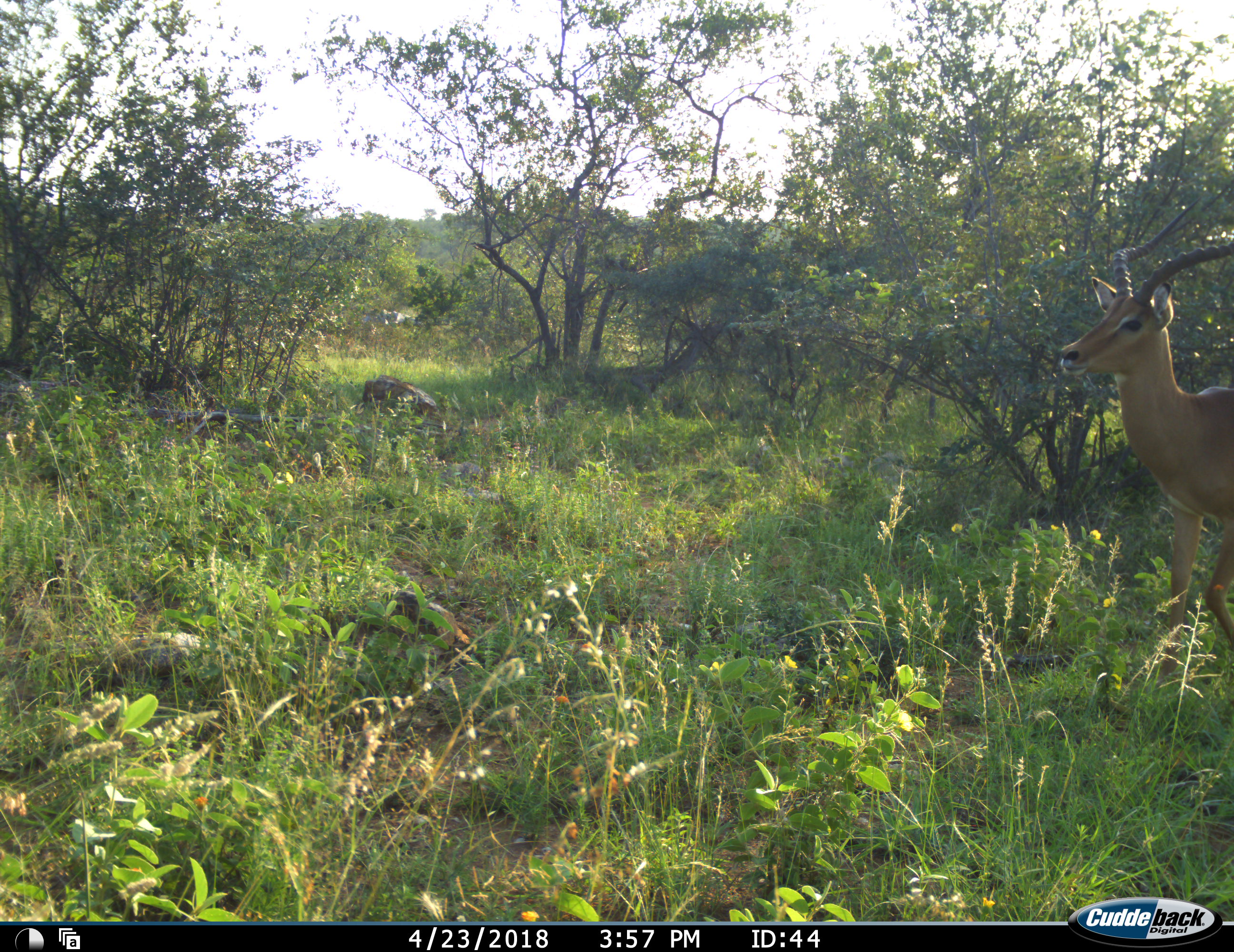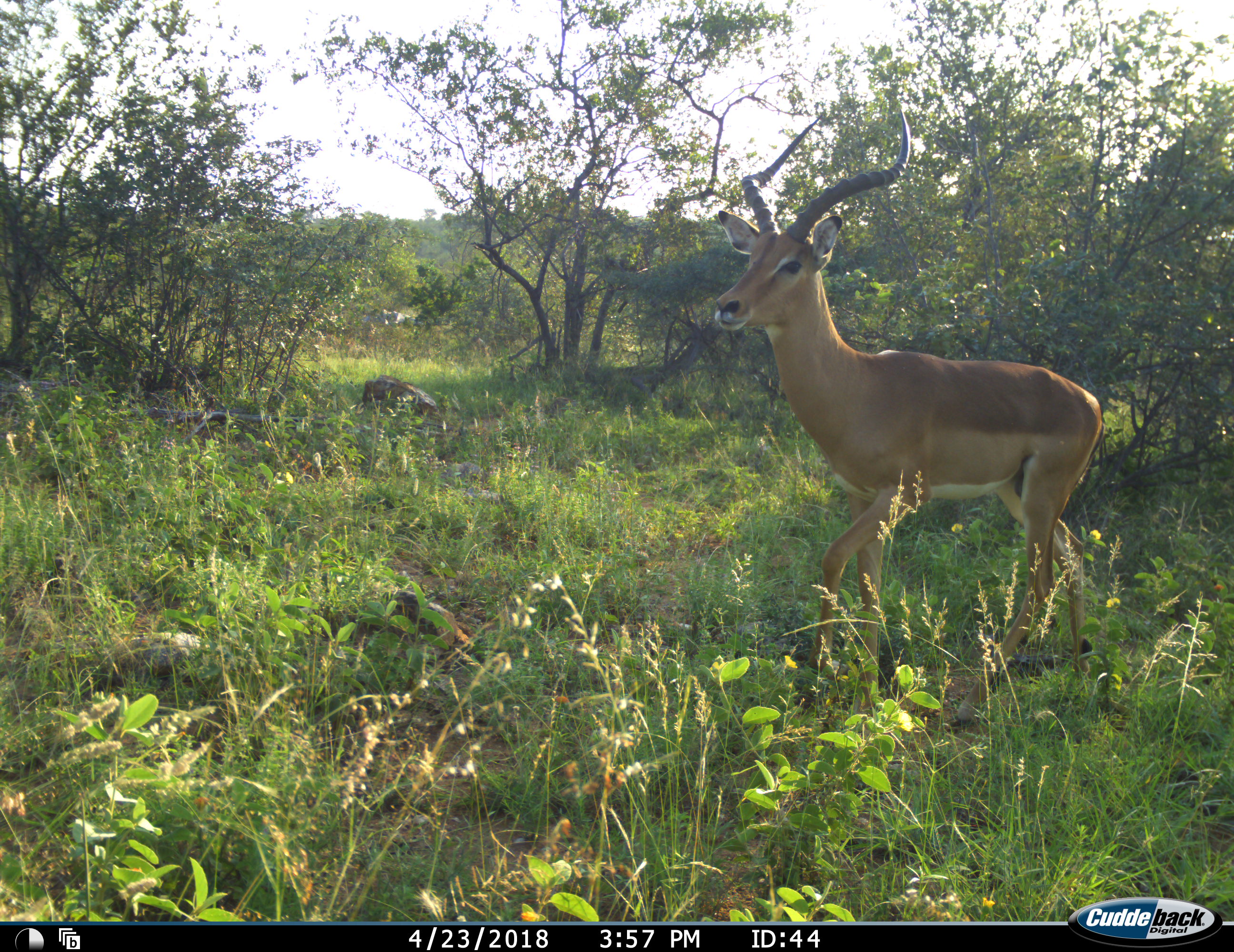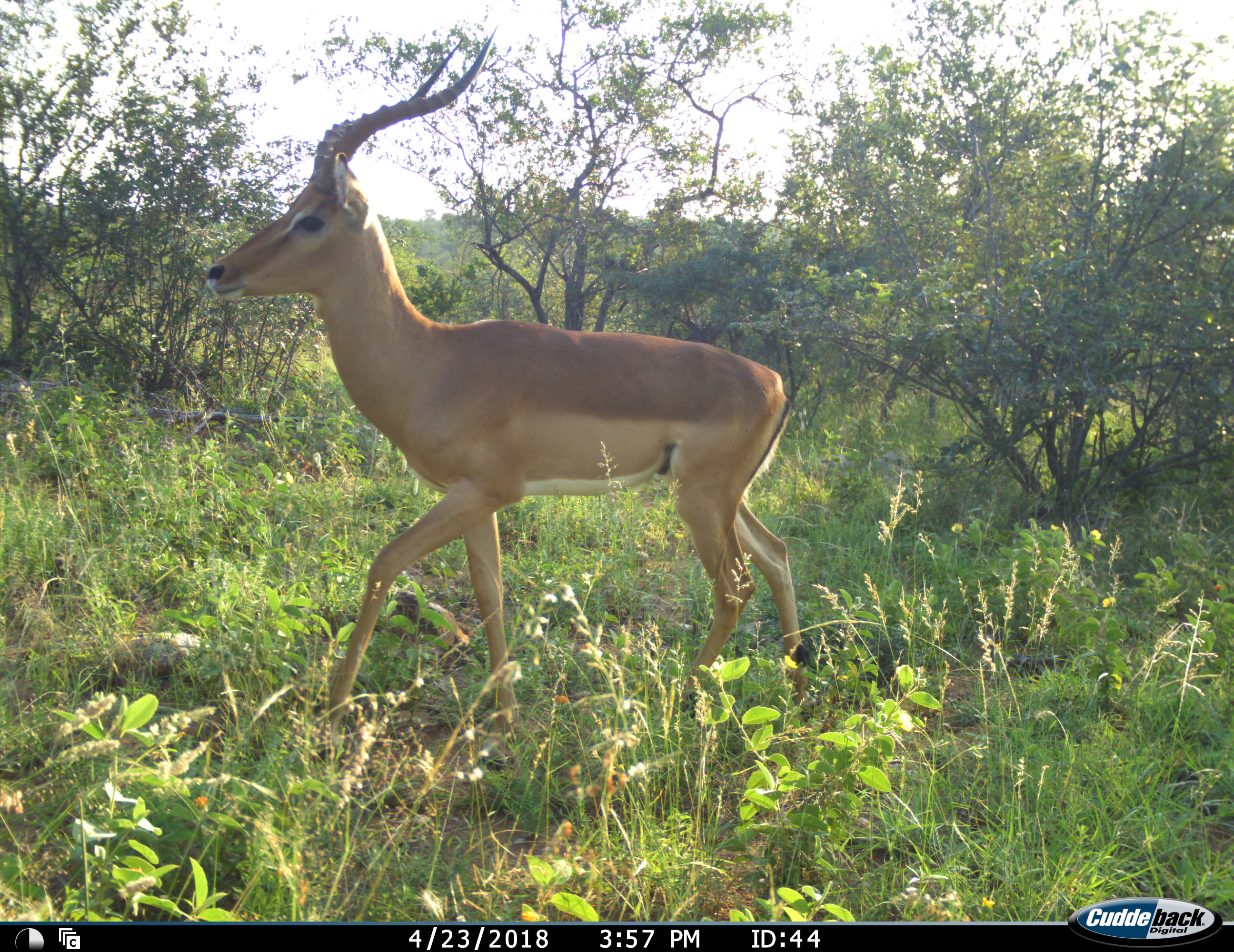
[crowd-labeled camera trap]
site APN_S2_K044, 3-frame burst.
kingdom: Animalia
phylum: Chordata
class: Mammalia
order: Artiodactyla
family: Bovidae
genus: Aepyceros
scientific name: Aepyceros melampus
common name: impala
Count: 1.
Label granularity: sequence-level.